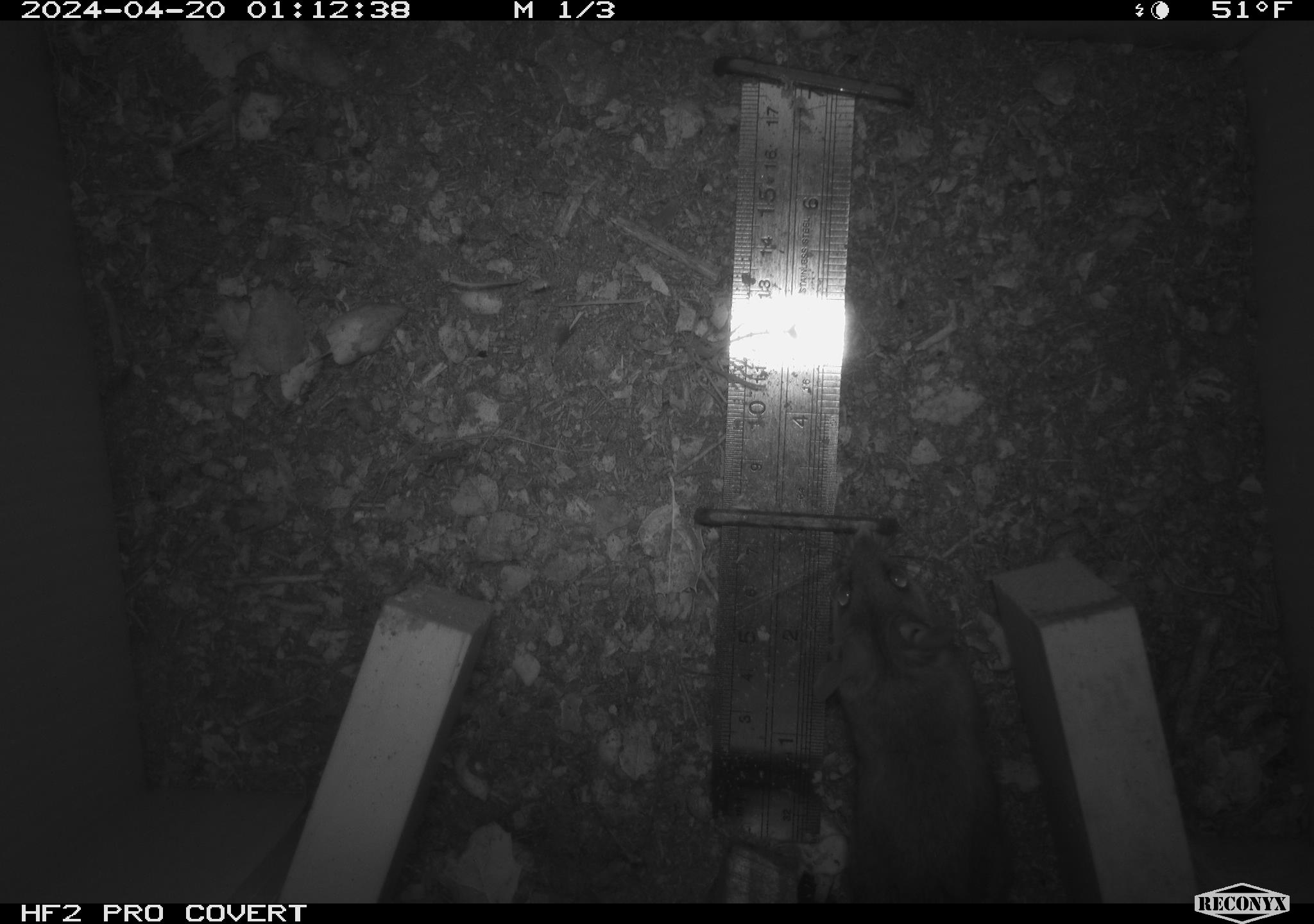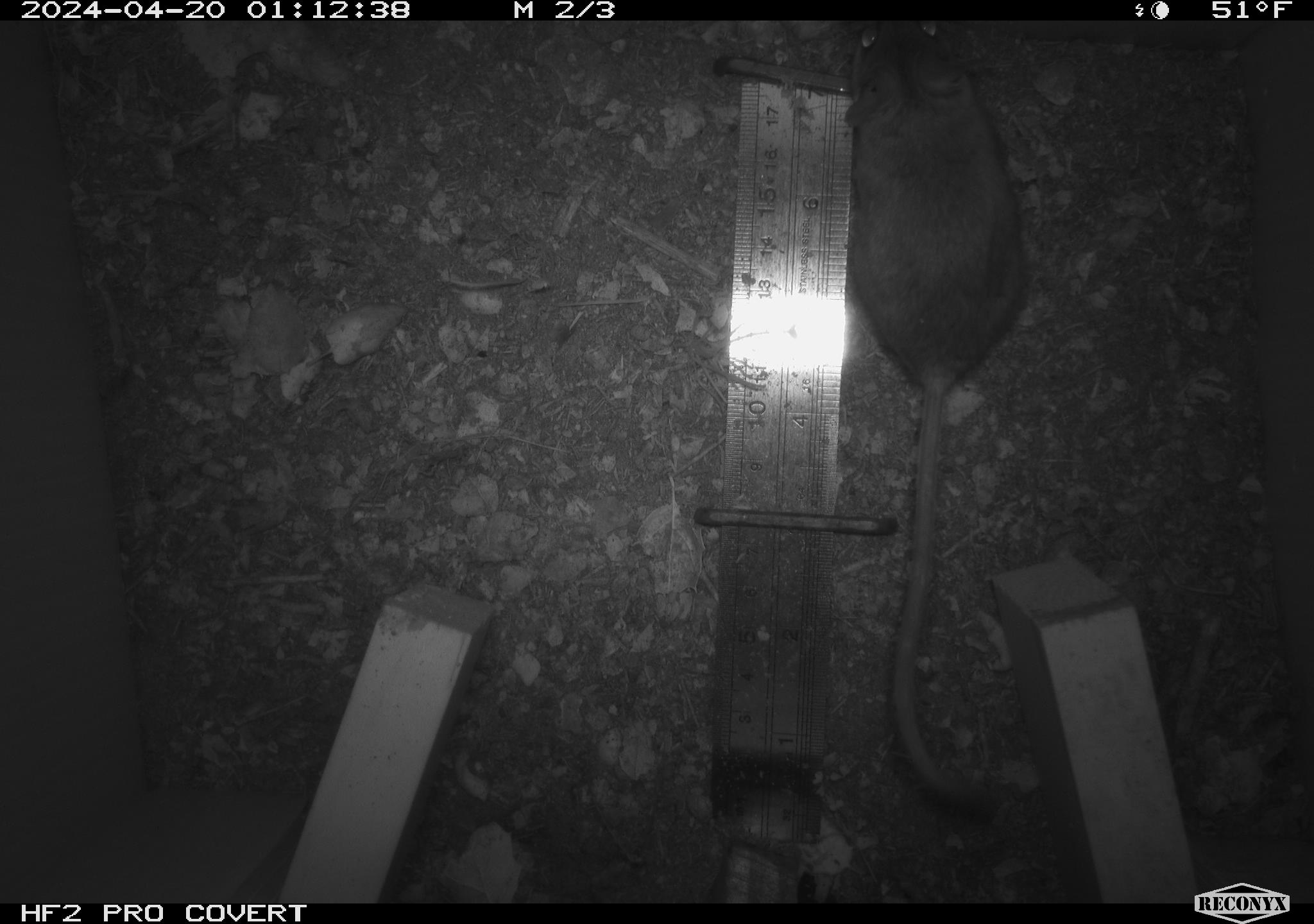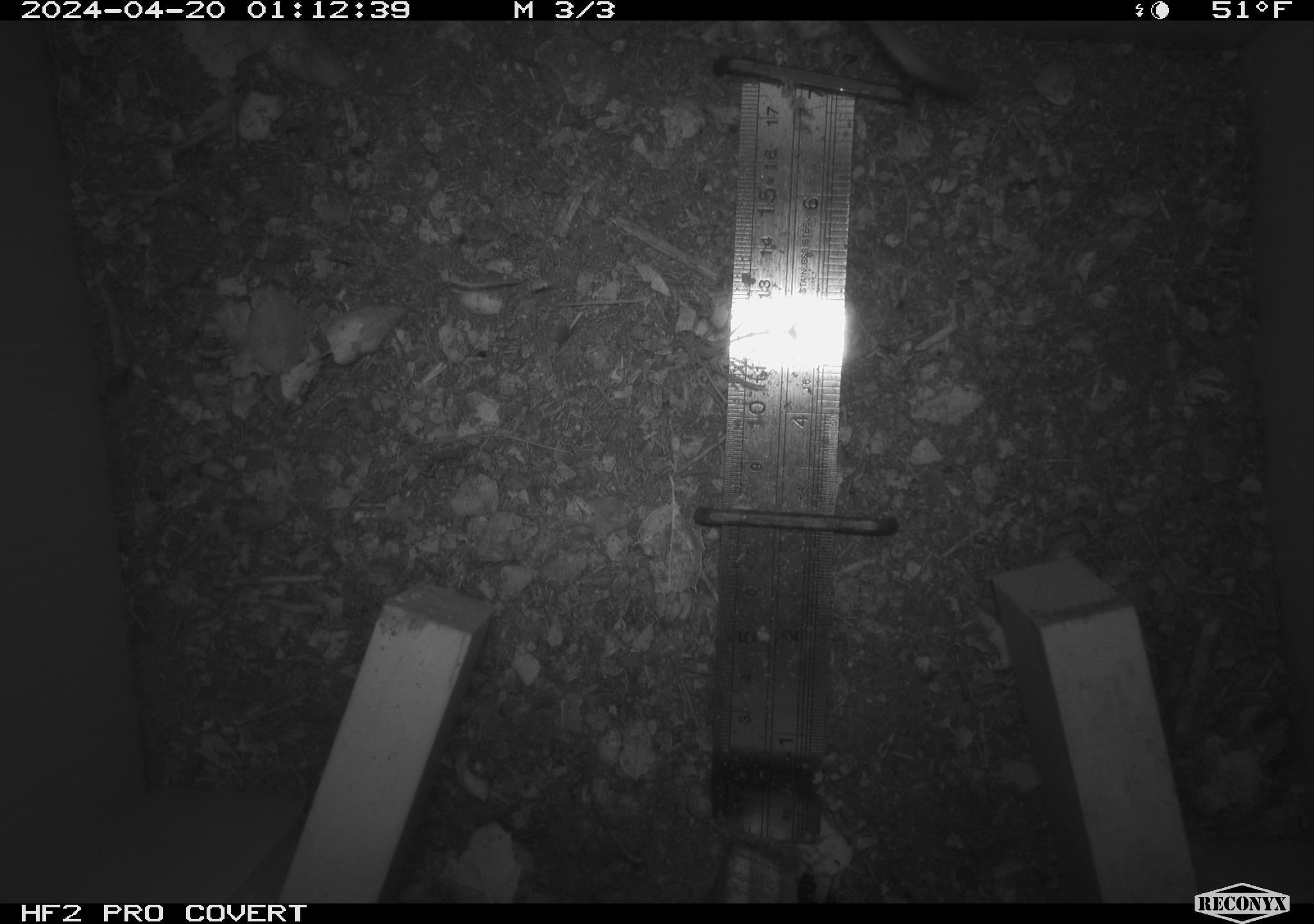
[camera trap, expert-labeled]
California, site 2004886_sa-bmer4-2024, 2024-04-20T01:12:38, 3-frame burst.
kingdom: Animalia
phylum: Chordata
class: Mammalia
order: Rodentia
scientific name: Rodentia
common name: mouse species